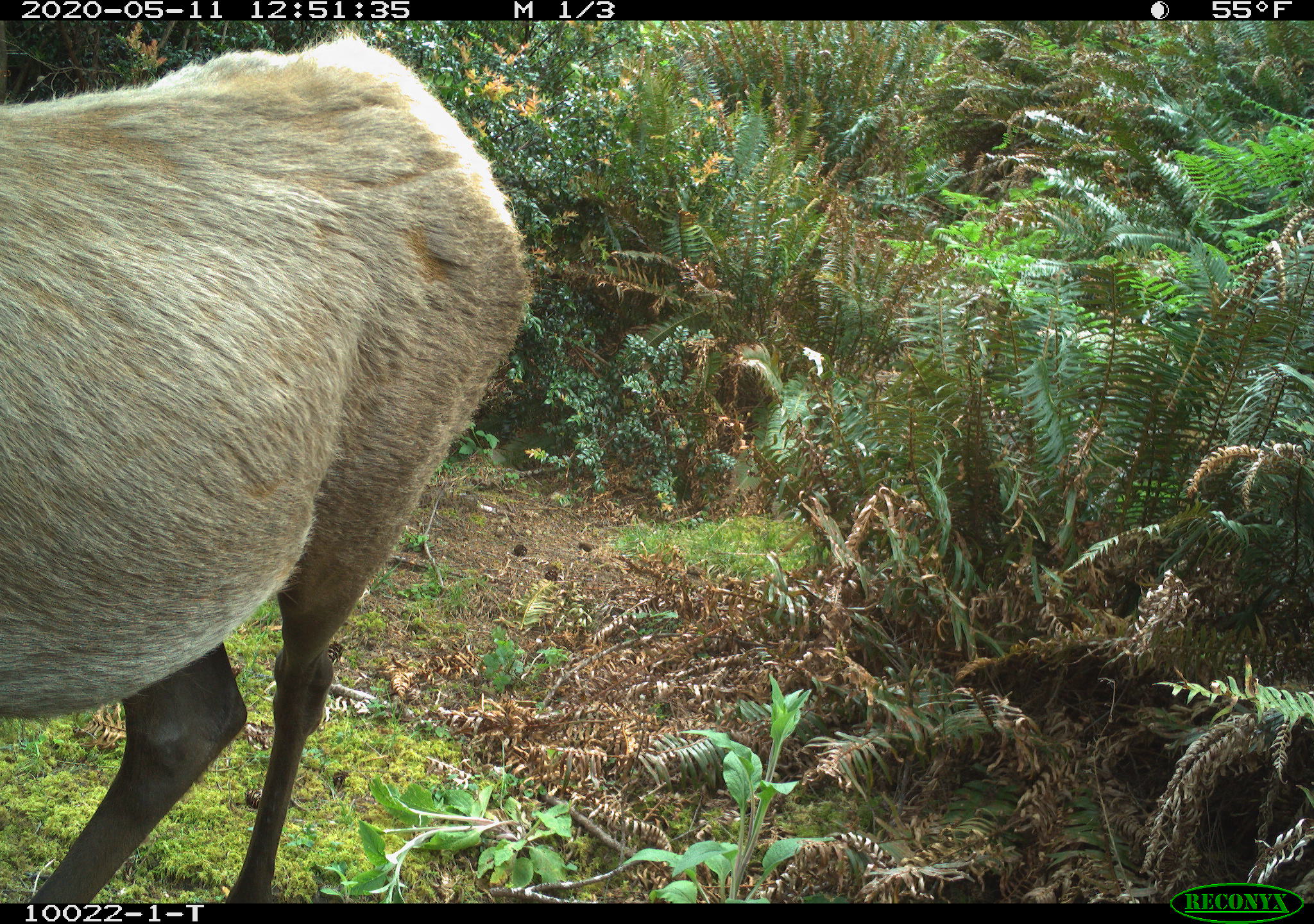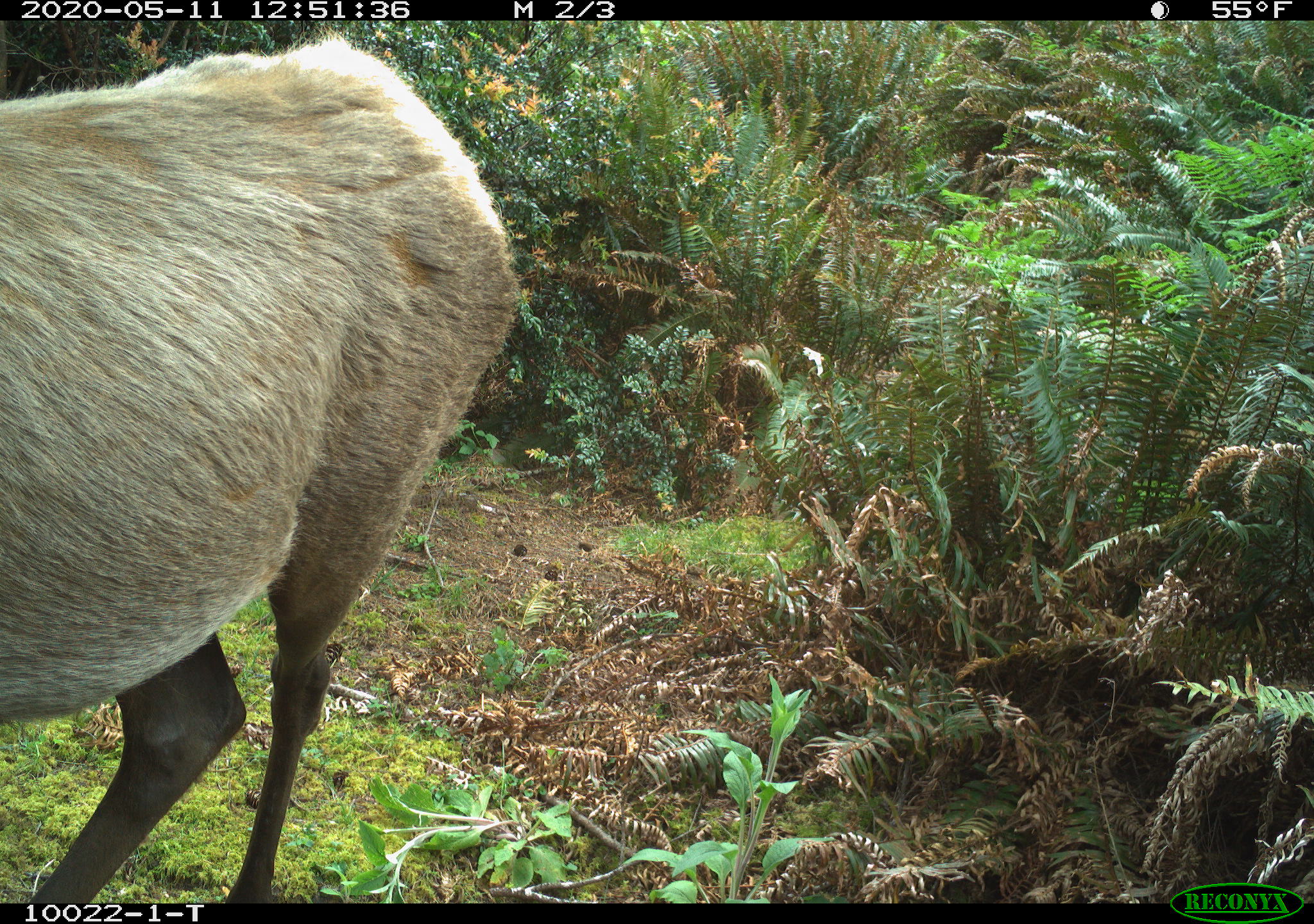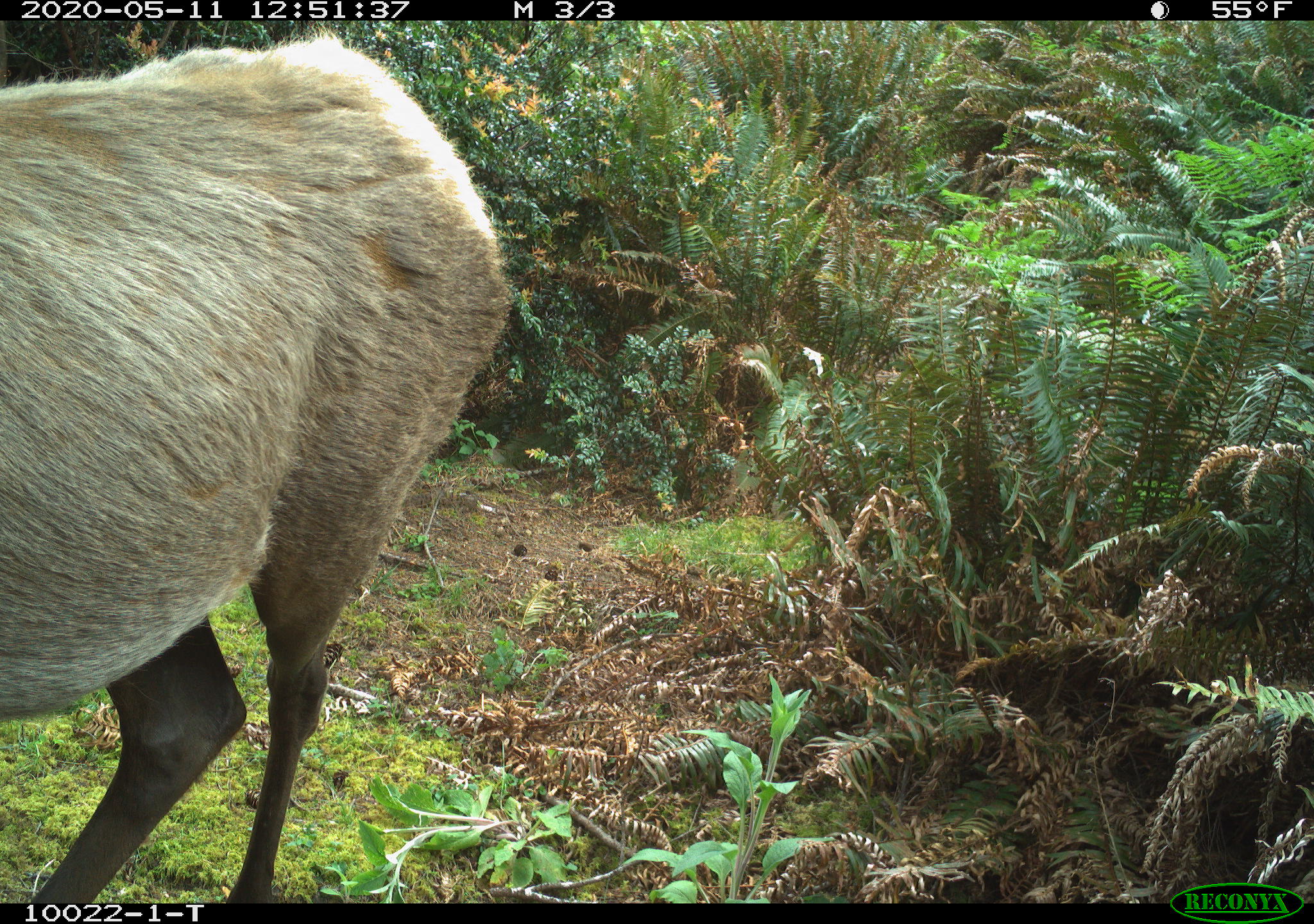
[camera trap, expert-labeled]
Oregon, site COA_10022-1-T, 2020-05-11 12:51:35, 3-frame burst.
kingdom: Animalia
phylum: Chordata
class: Mammalia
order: Artiodactyla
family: Cervidae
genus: Cervus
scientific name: Cervus canadensis roosevelti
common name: roosevelt elk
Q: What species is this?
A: Roosevelt elk (Cervus canadensis roosevelti).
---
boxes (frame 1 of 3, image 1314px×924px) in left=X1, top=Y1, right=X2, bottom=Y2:
roosevelt elk: left=0, top=37, right=535, bottom=897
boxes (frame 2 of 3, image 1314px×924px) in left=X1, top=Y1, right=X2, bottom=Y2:
roosevelt elk: left=1, top=26, right=525, bottom=895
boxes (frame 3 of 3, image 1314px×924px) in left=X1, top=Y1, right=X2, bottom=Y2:
roosevelt elk: left=5, top=22, right=518, bottom=895